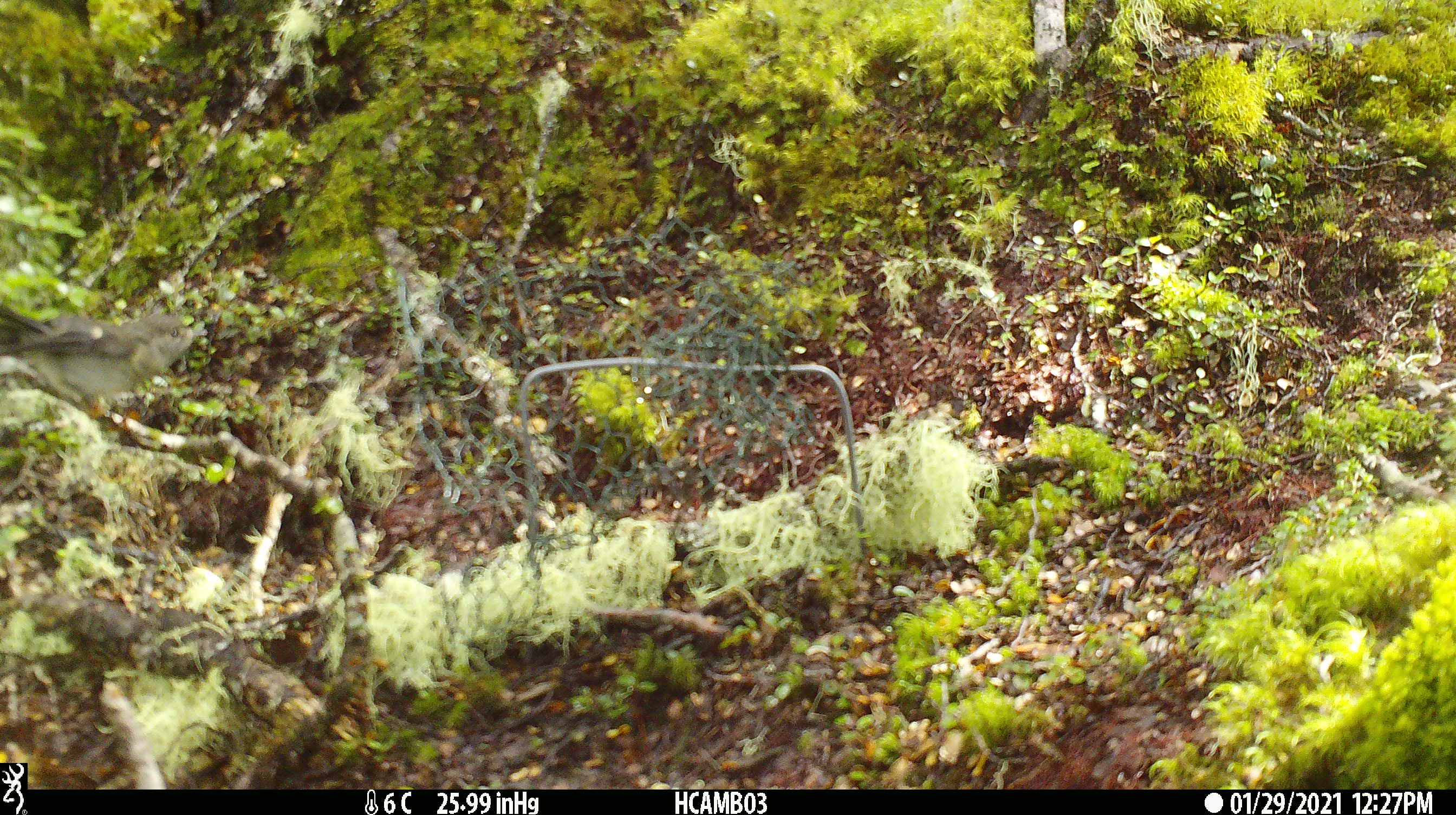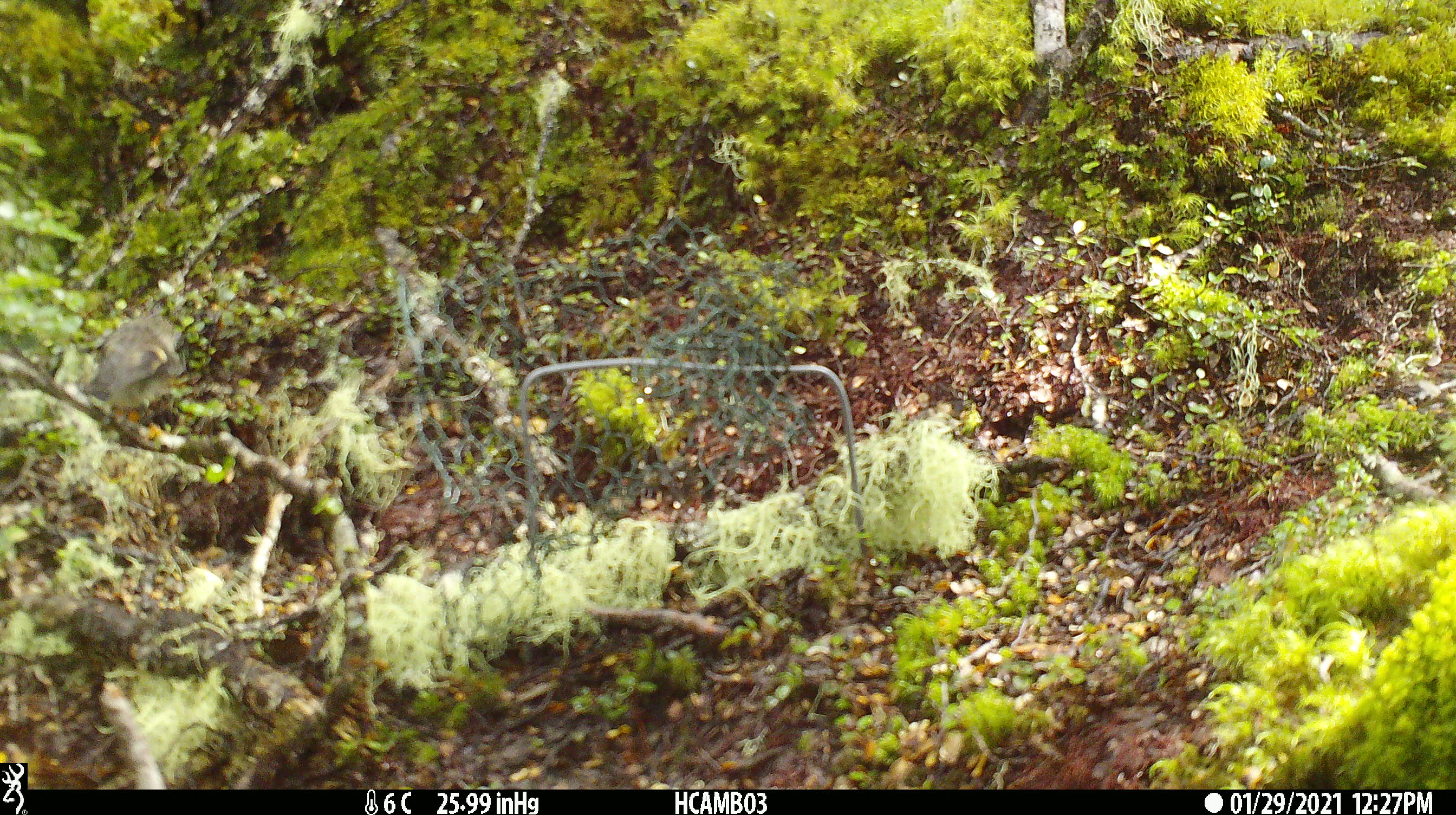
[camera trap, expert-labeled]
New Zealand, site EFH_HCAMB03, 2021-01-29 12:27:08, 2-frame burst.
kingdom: Animalia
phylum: Chordata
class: Aves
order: Passeriformes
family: Petroicidae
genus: Petroica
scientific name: Petroica macrocephala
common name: tomtit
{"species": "tomtit (Petroica macrocephala)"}